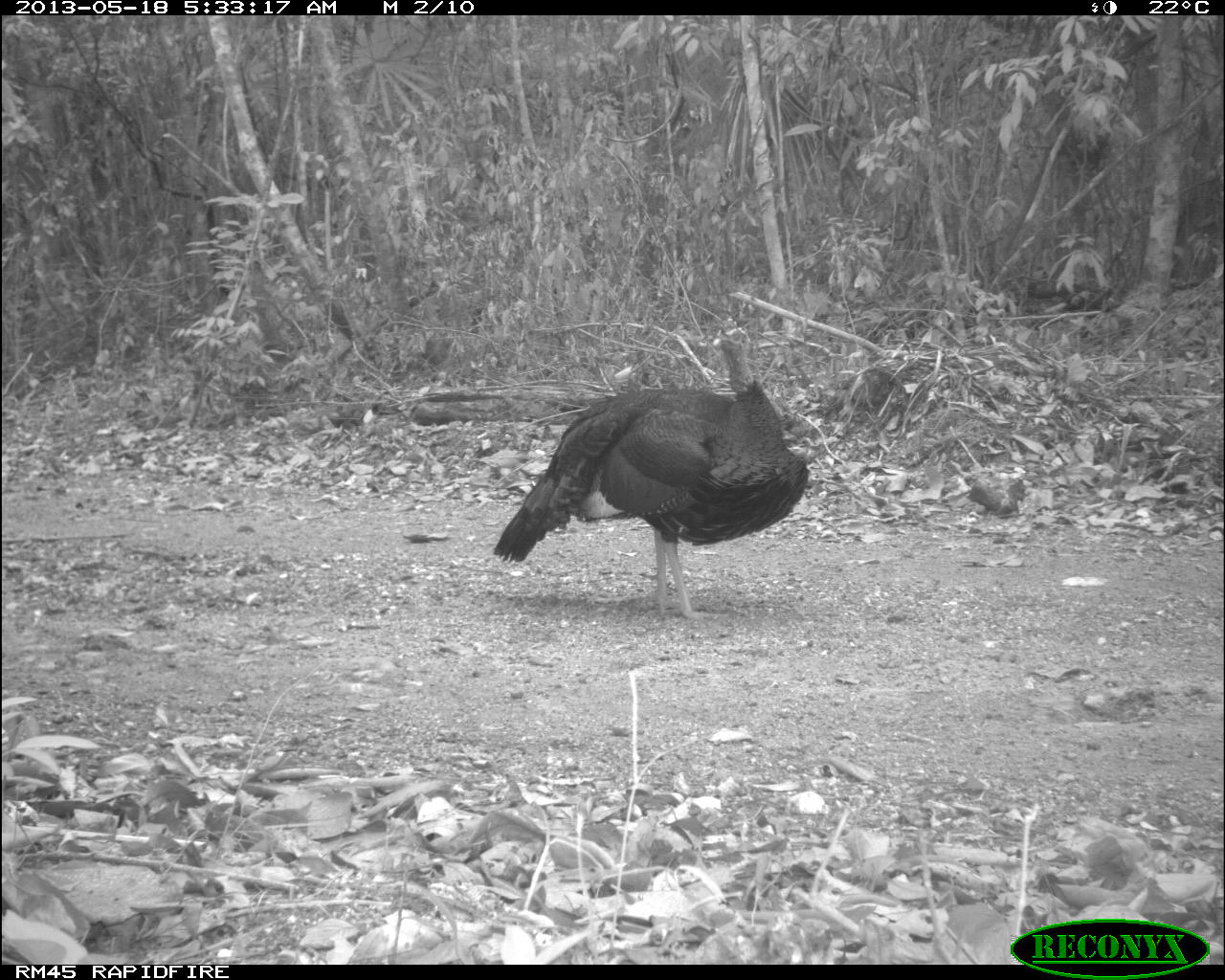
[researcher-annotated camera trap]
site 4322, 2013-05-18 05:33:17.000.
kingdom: Animalia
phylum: Chordata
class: Aves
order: Galliformes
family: Phasianidae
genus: Meleagris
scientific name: Meleagris ocellata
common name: ocellated turkey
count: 1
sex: male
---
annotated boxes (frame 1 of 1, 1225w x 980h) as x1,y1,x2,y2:
meleagris ocellata: 494,325,810,619